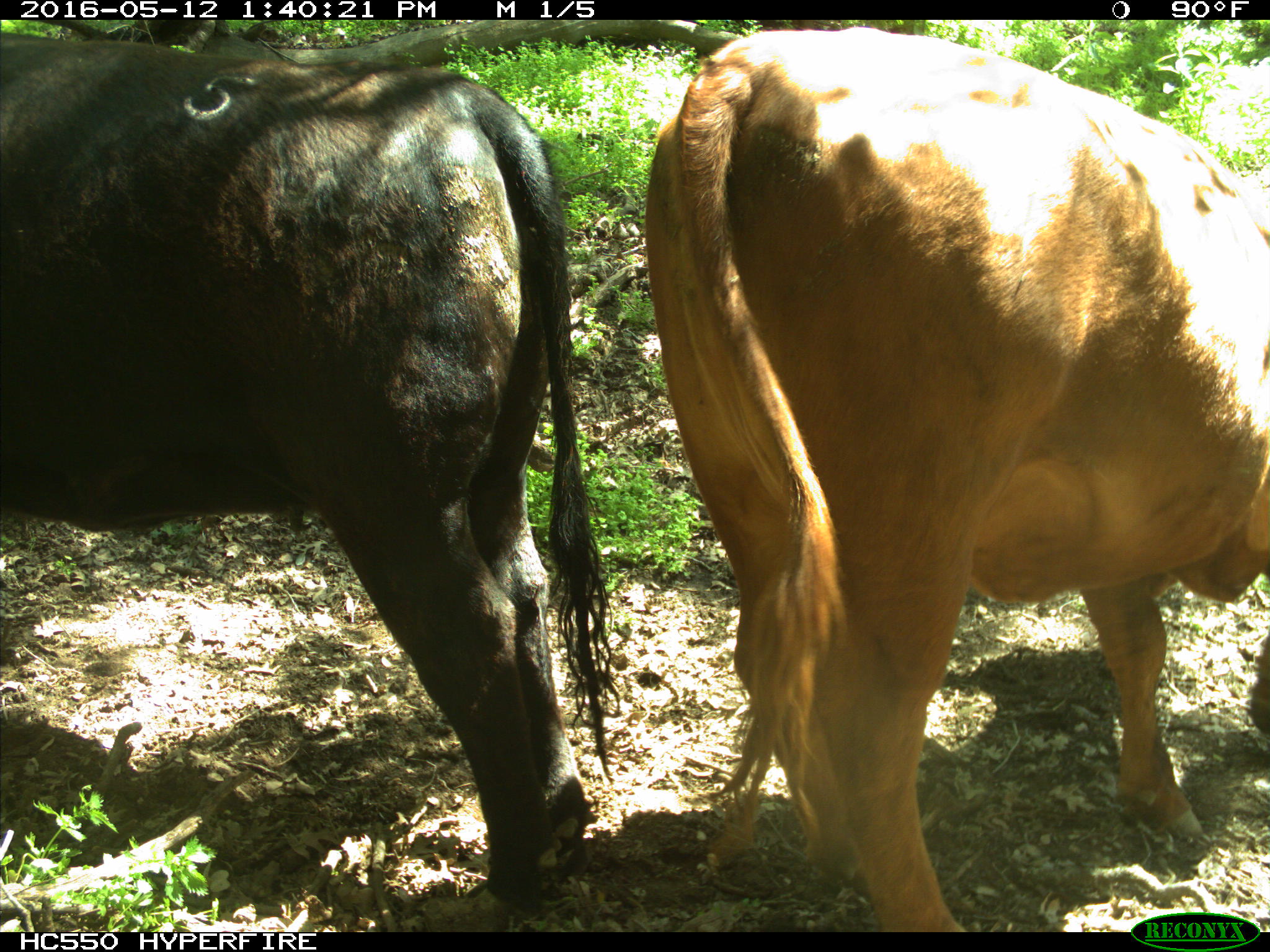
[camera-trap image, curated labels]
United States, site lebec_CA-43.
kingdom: Animalia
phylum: Chordata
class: Mammalia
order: Artiodactyla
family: Bovidae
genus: Bos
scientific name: Bos taurus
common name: domestic cow